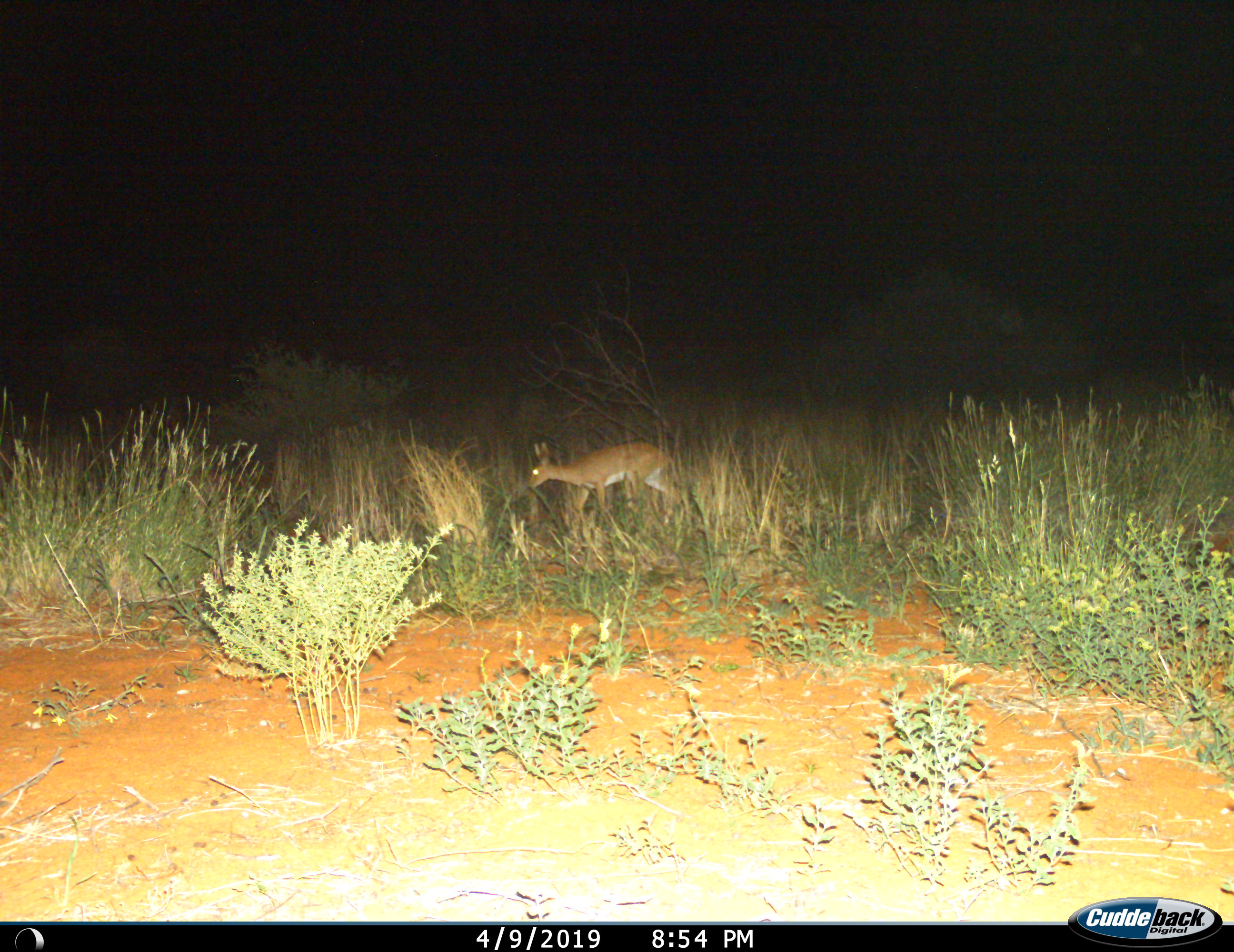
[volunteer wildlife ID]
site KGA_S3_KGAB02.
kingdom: Animalia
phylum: Chordata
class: Mammalia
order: Artiodactyla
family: Bovidae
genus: Raphicerus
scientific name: Raphicerus campestris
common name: steenbok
Steenbok (Raphicerus campestris), count 1. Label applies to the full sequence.